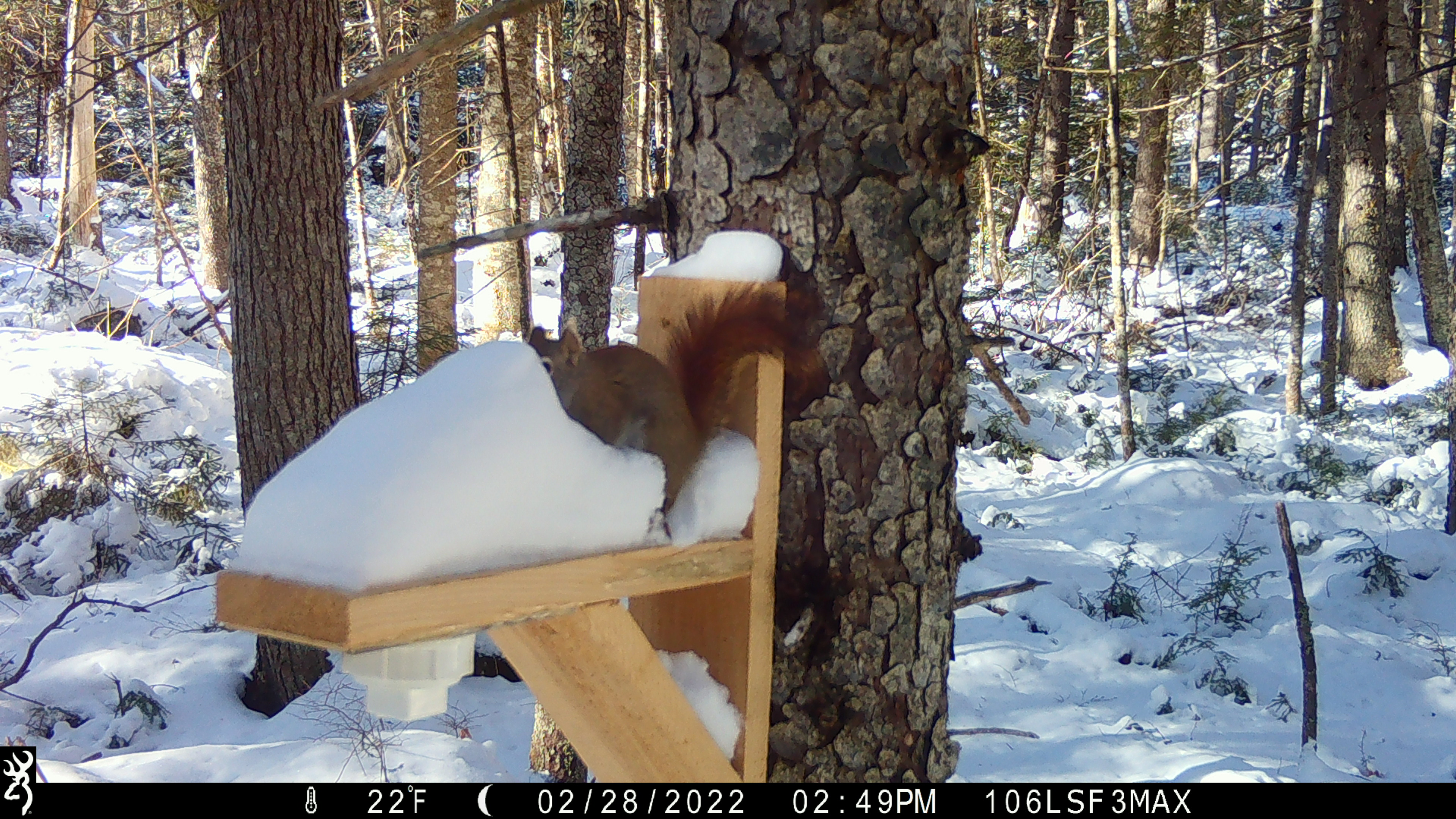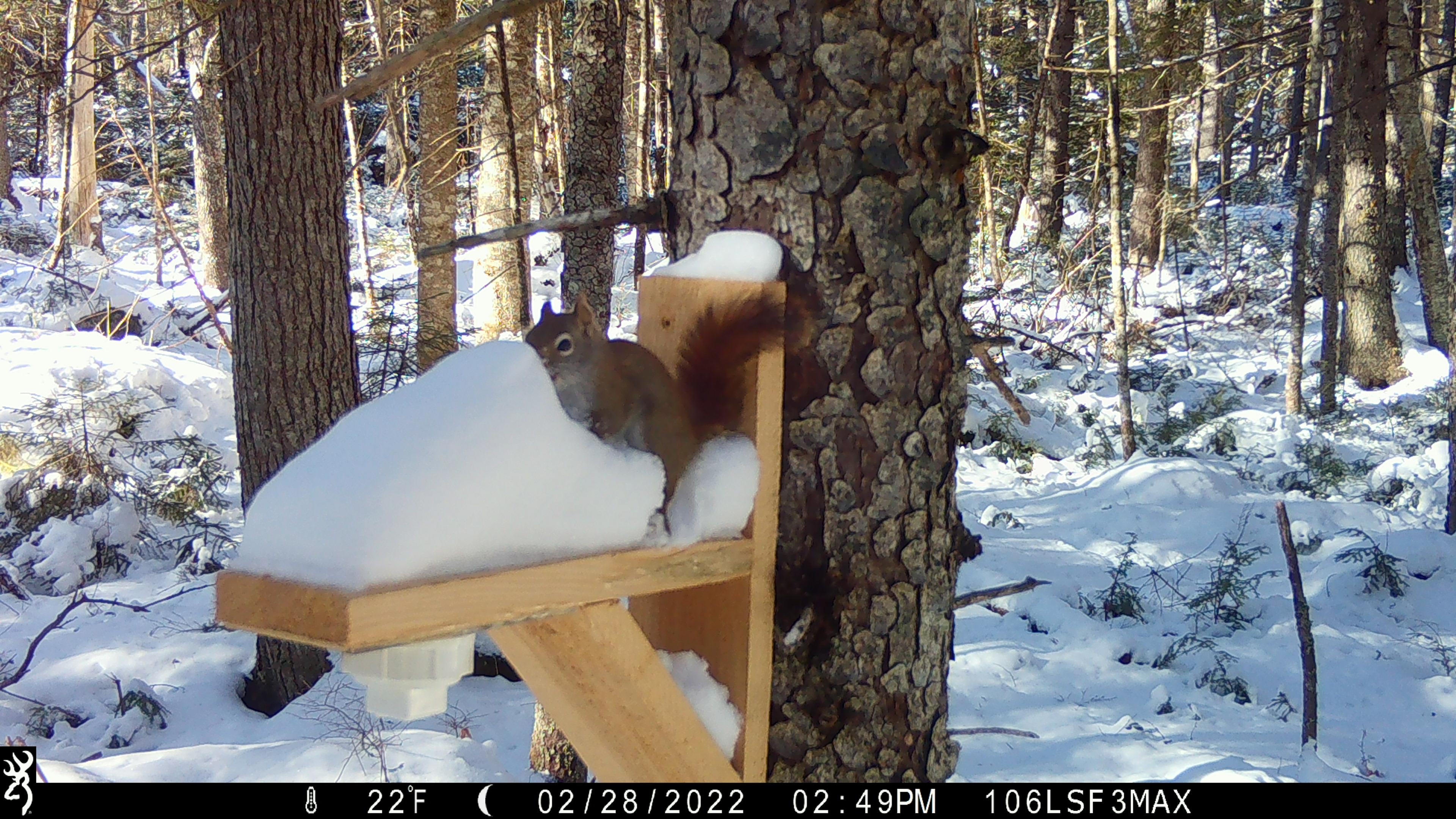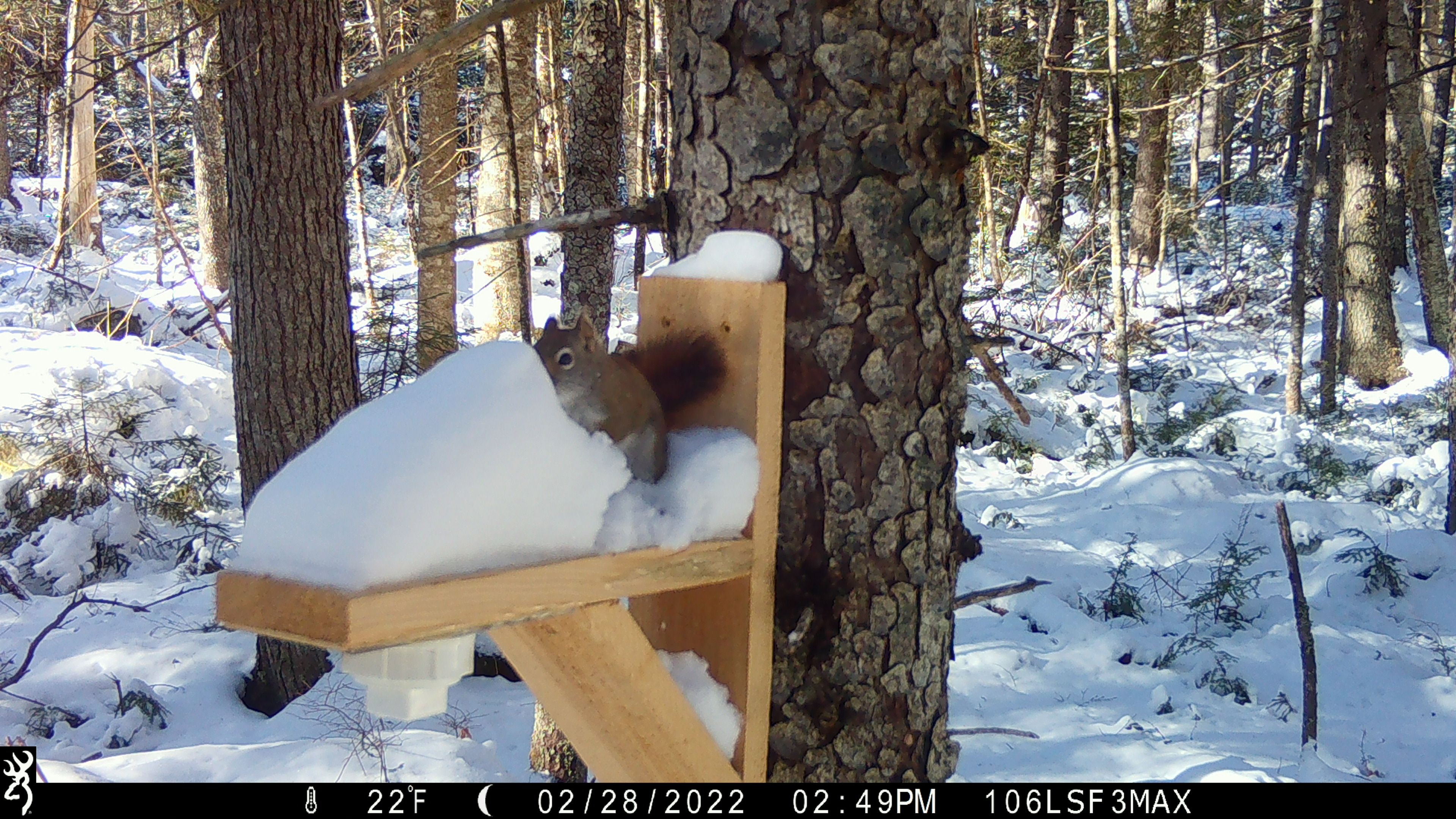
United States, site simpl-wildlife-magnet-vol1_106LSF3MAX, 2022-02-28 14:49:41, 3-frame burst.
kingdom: Animalia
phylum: Chordata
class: Mammalia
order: Rodentia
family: Sciuridae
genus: Tamiasciurus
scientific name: Tamiasciurus hudsonicus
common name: red squirrel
Red squirrel (Tamiasciurus hudsonicus).